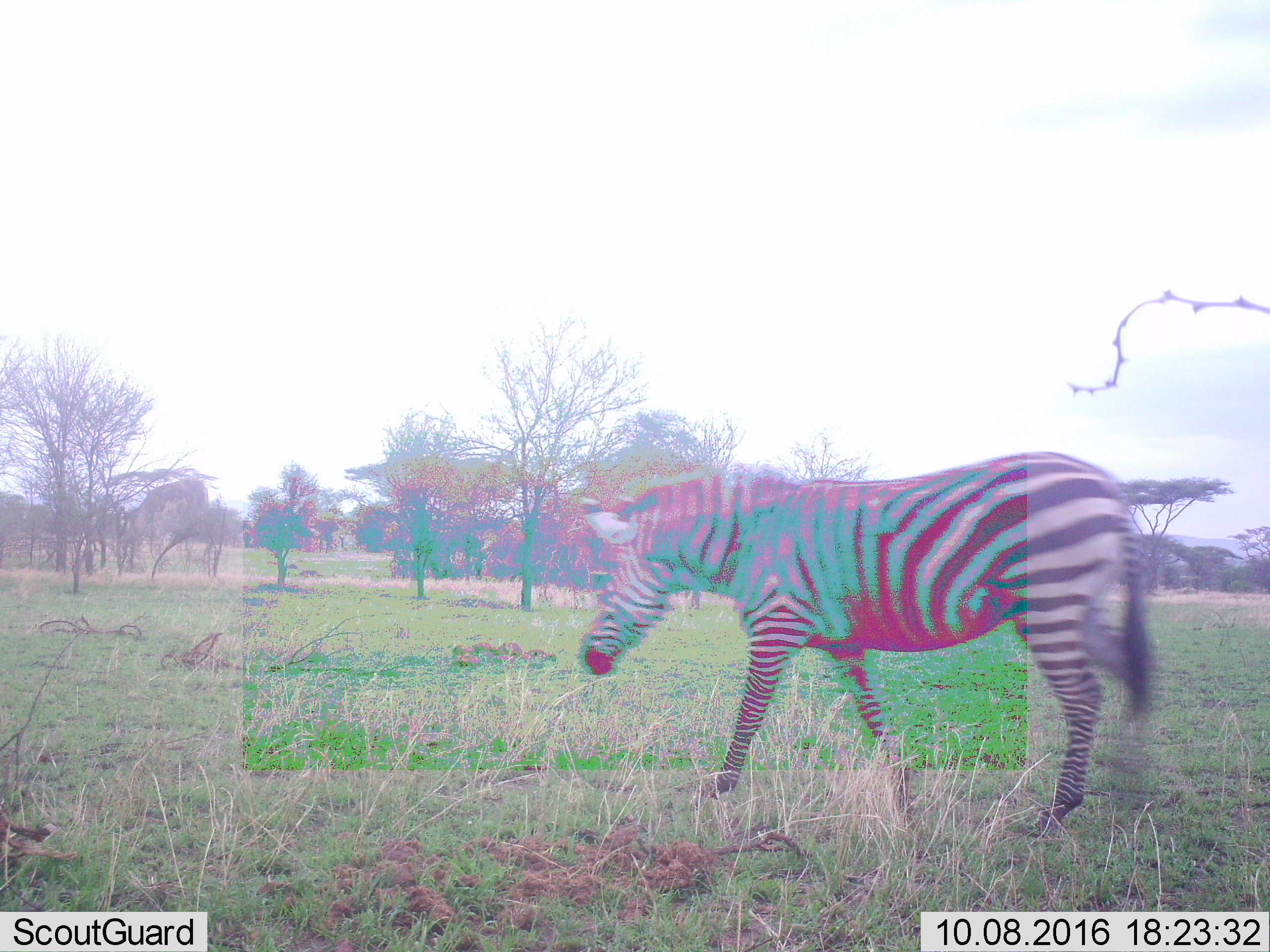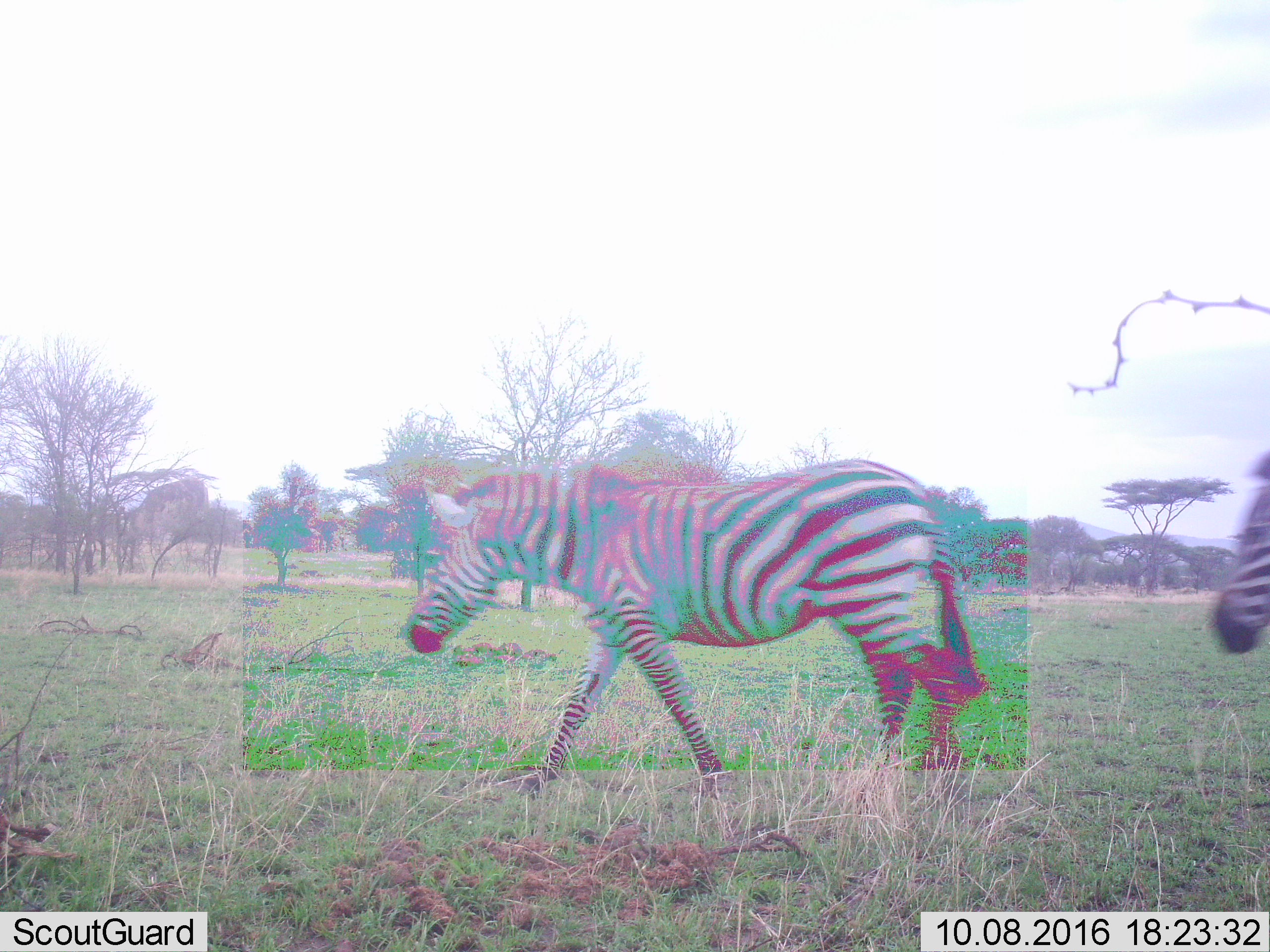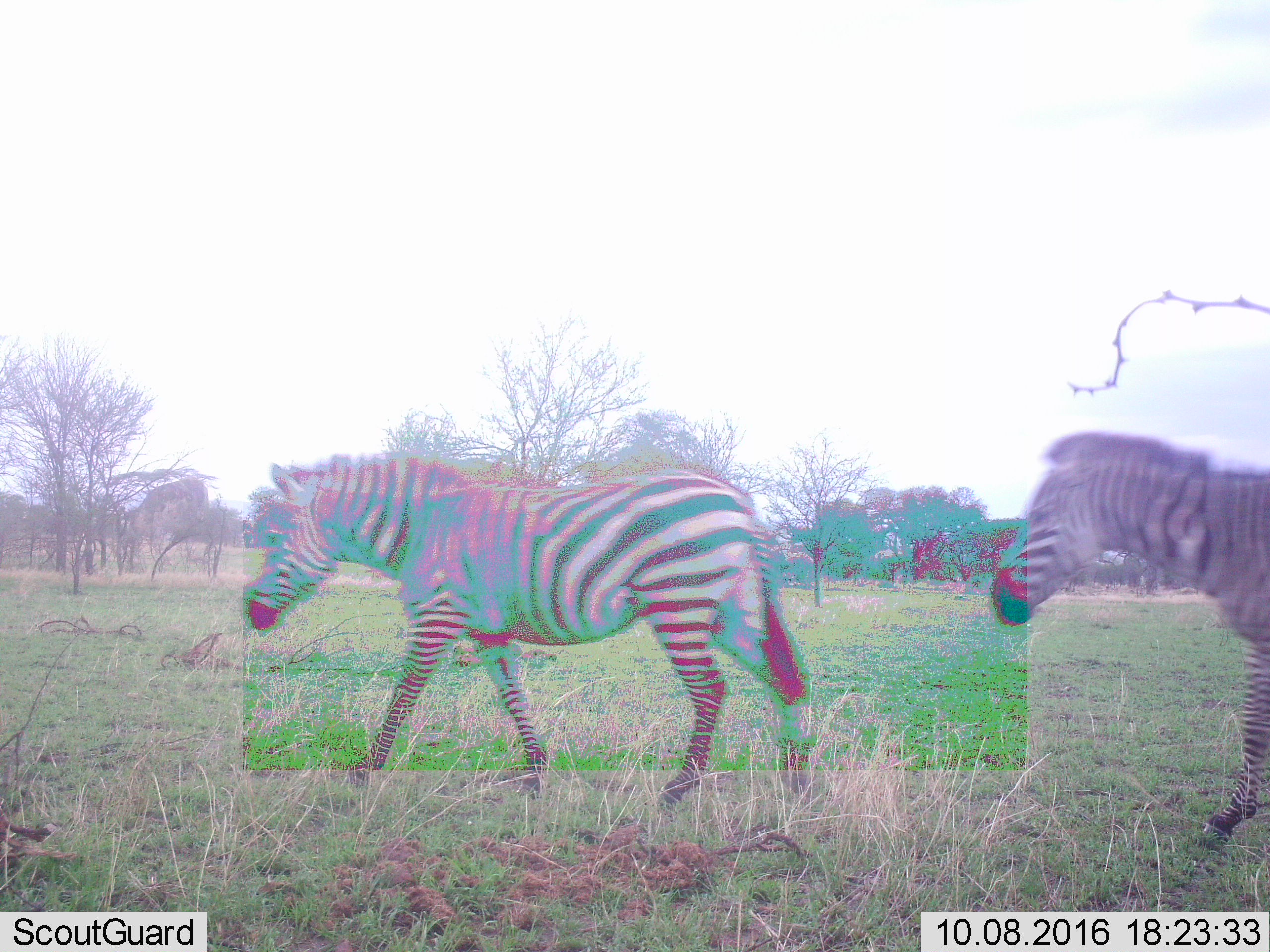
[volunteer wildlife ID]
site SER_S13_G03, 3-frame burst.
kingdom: Animalia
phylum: Chordata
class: Mammalia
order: Perissodactyla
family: Equidae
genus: Equus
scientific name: Equus quagga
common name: plains zebra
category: zebraplains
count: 1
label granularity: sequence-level